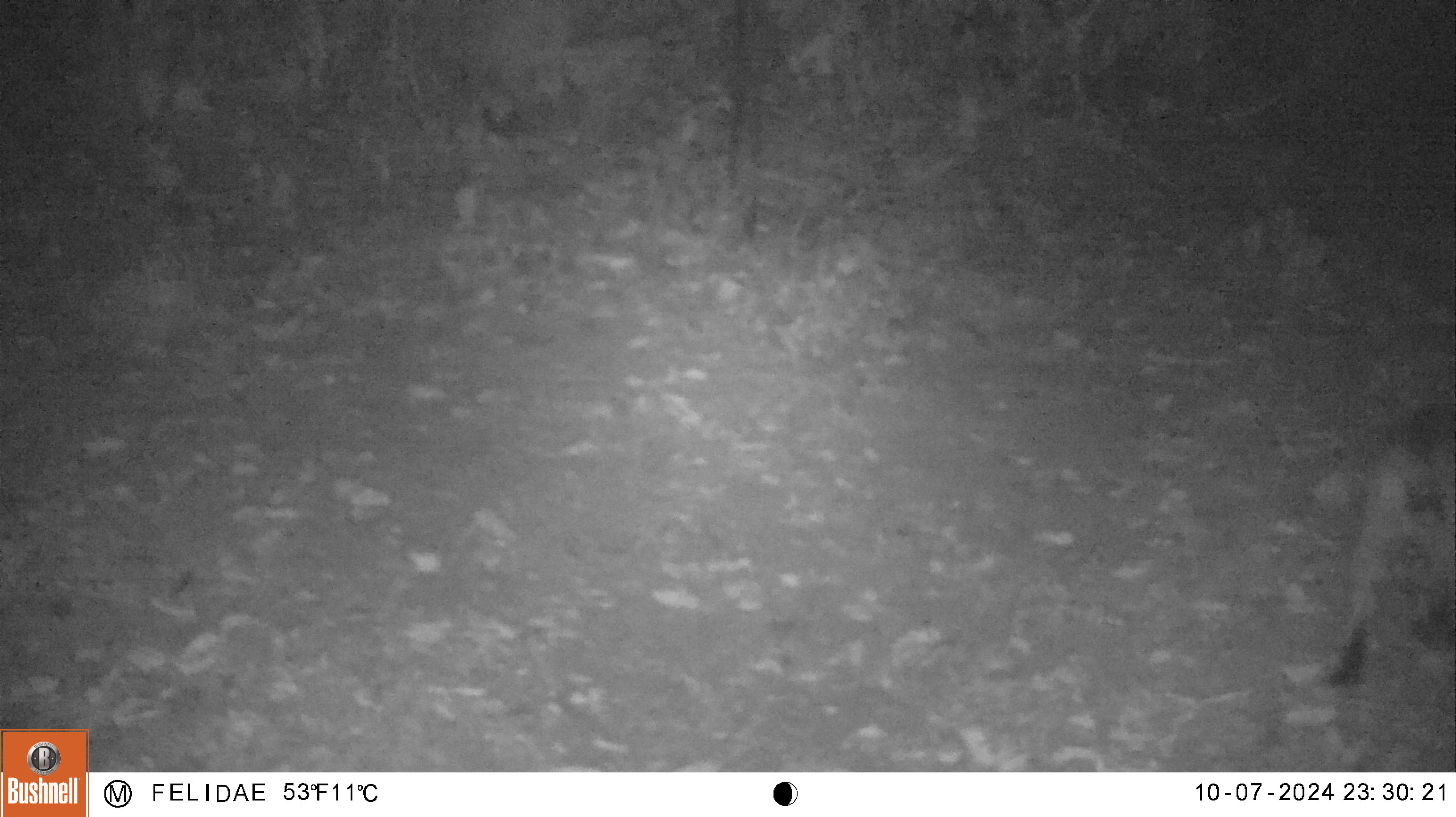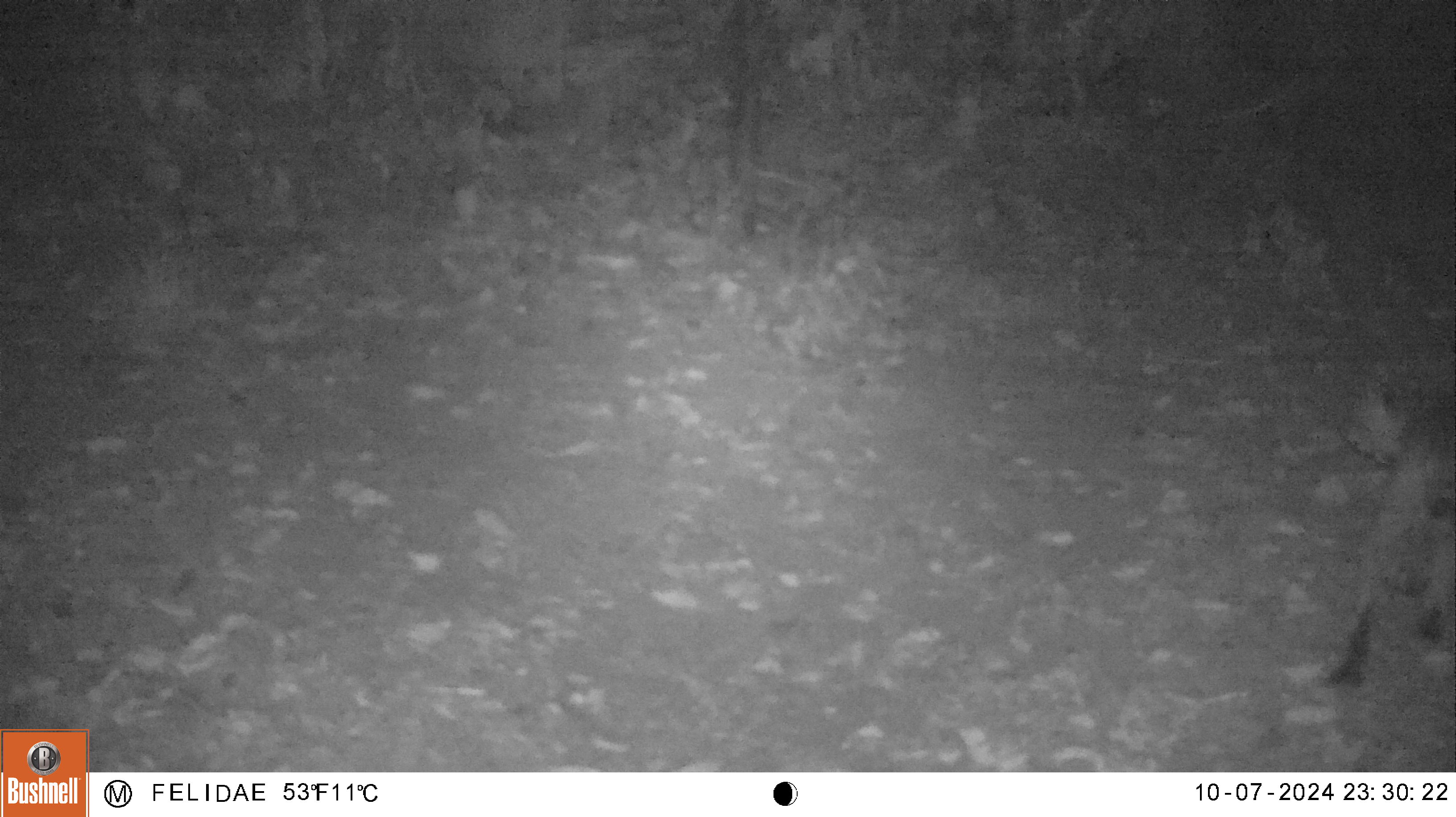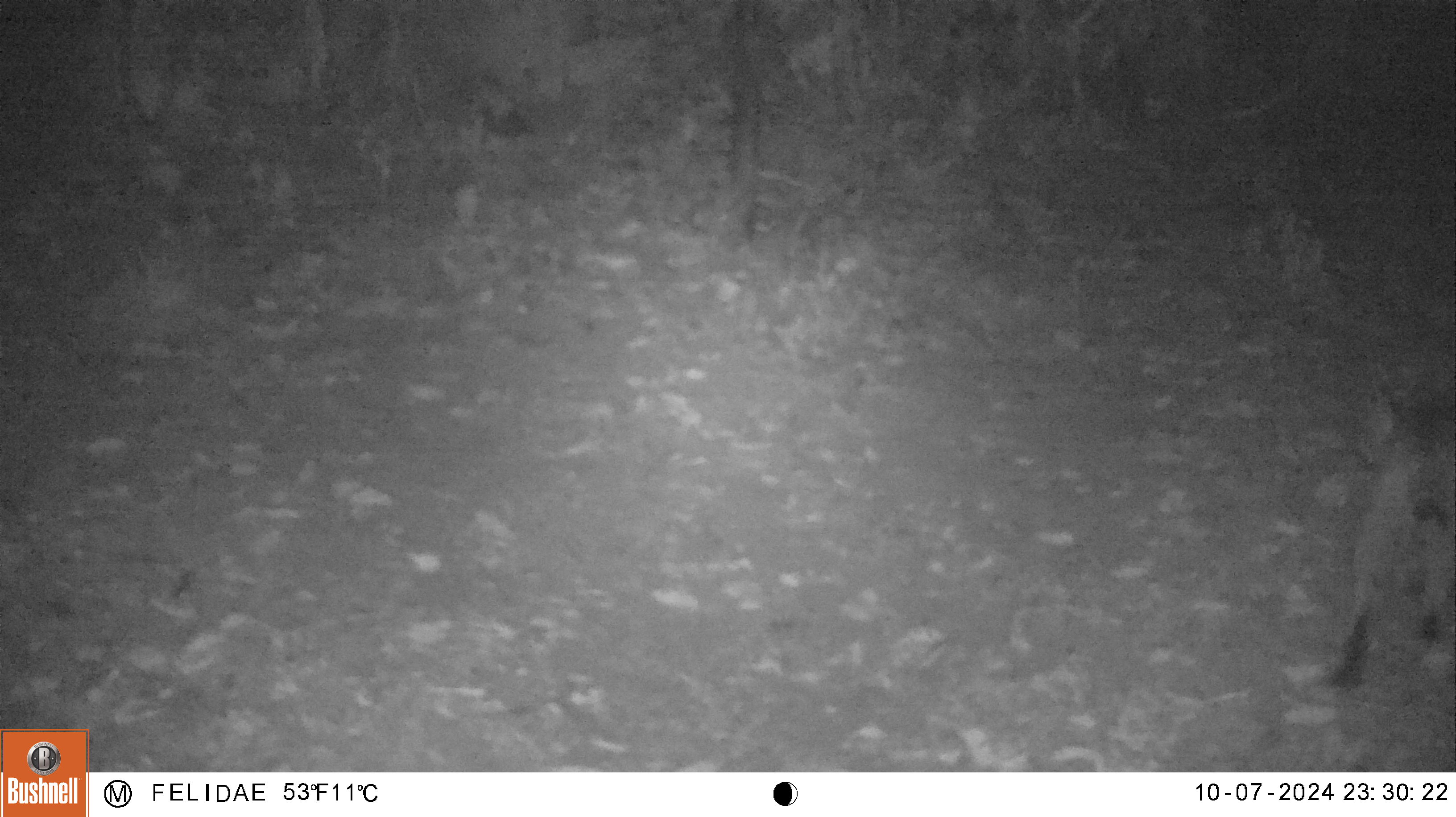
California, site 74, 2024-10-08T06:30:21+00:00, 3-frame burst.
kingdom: Animalia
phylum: Chordata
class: Mammalia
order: Carnivora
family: Felidae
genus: Lynx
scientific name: Lynx rufus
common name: bobcat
Bobcat (Lynx rufus).